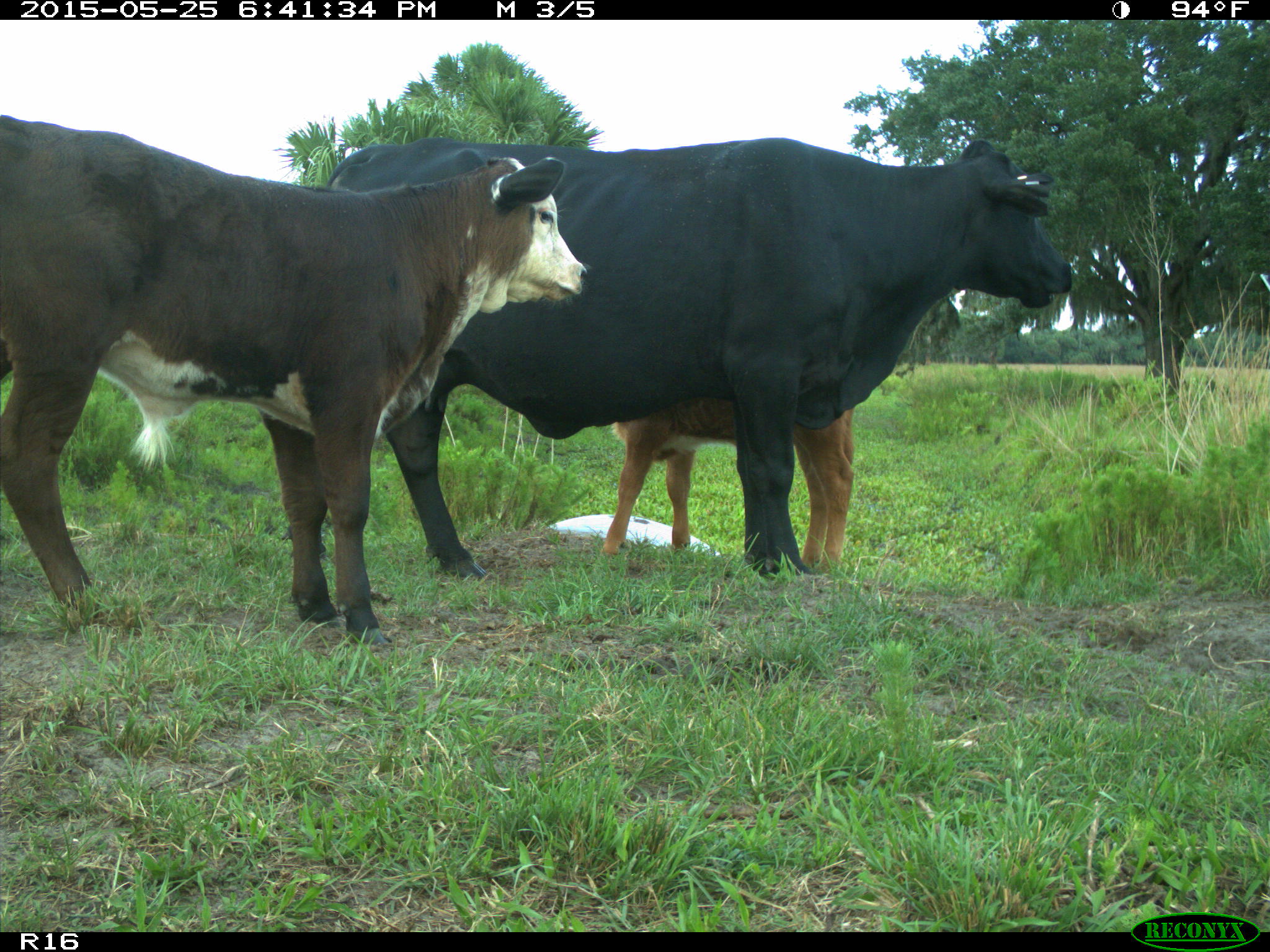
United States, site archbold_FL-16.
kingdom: Animalia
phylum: Chordata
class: Mammalia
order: Artiodactyla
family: Bovidae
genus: Bos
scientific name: Bos taurus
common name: domestic cow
Bos taurus (domestic cow).